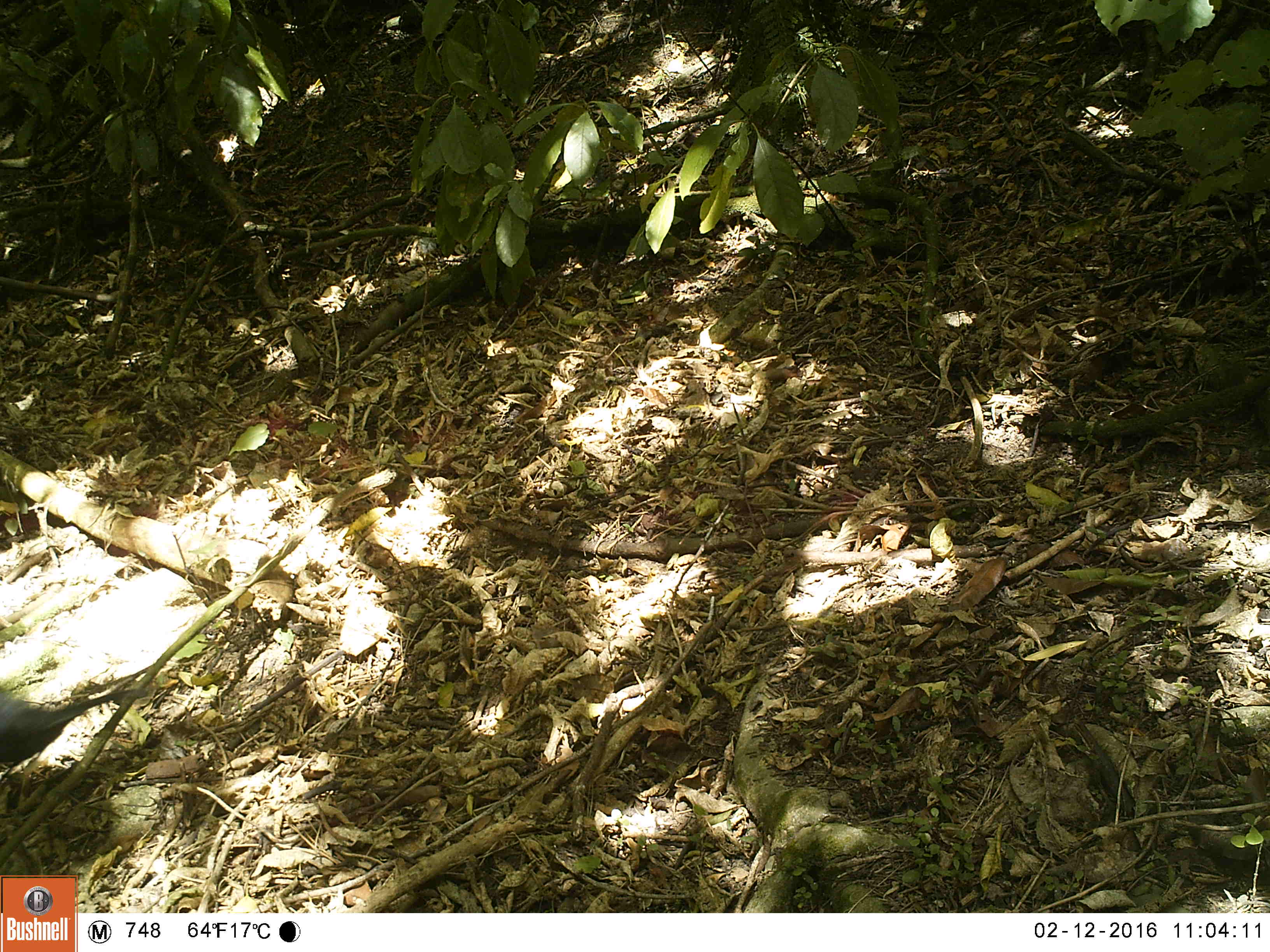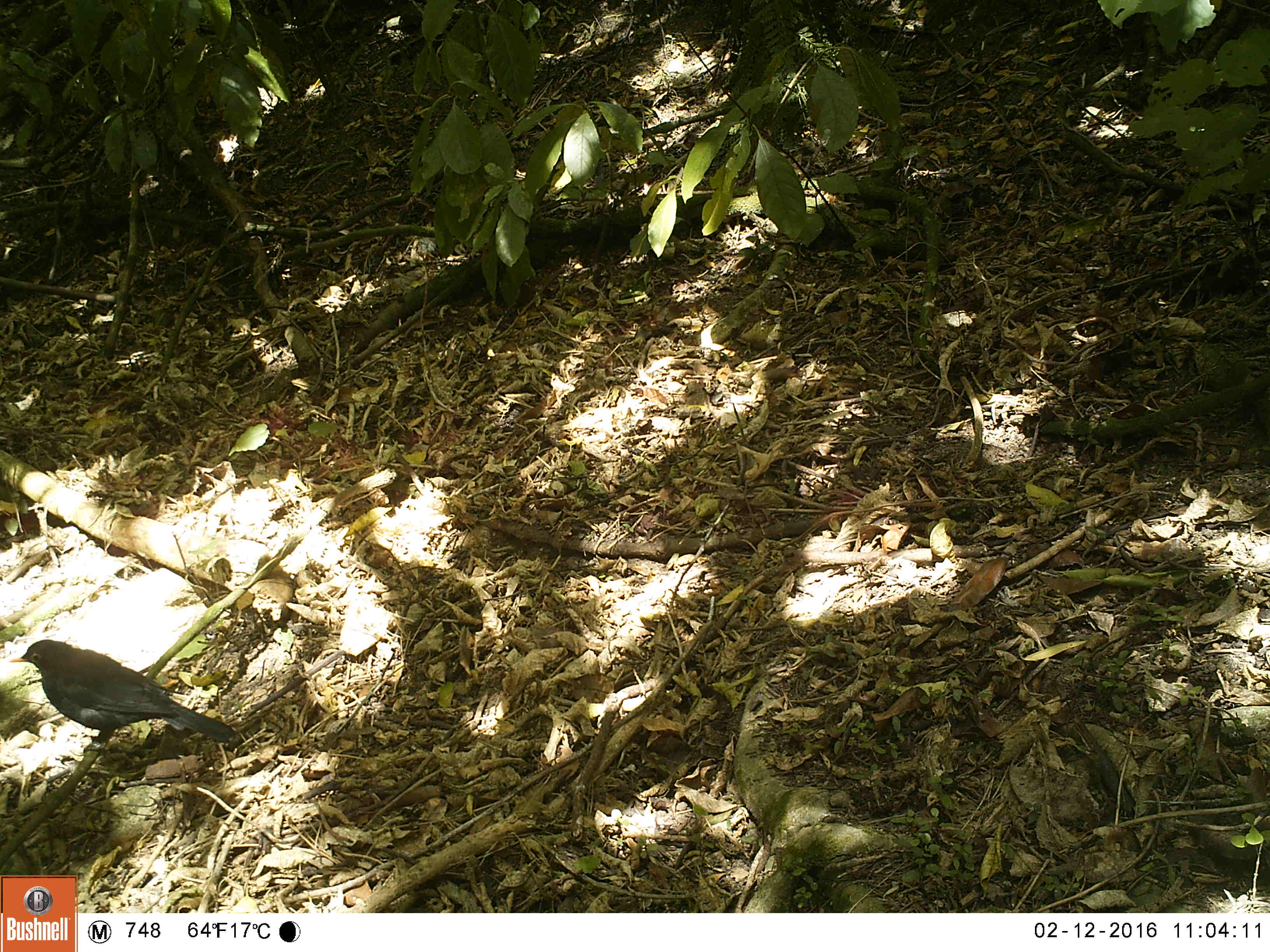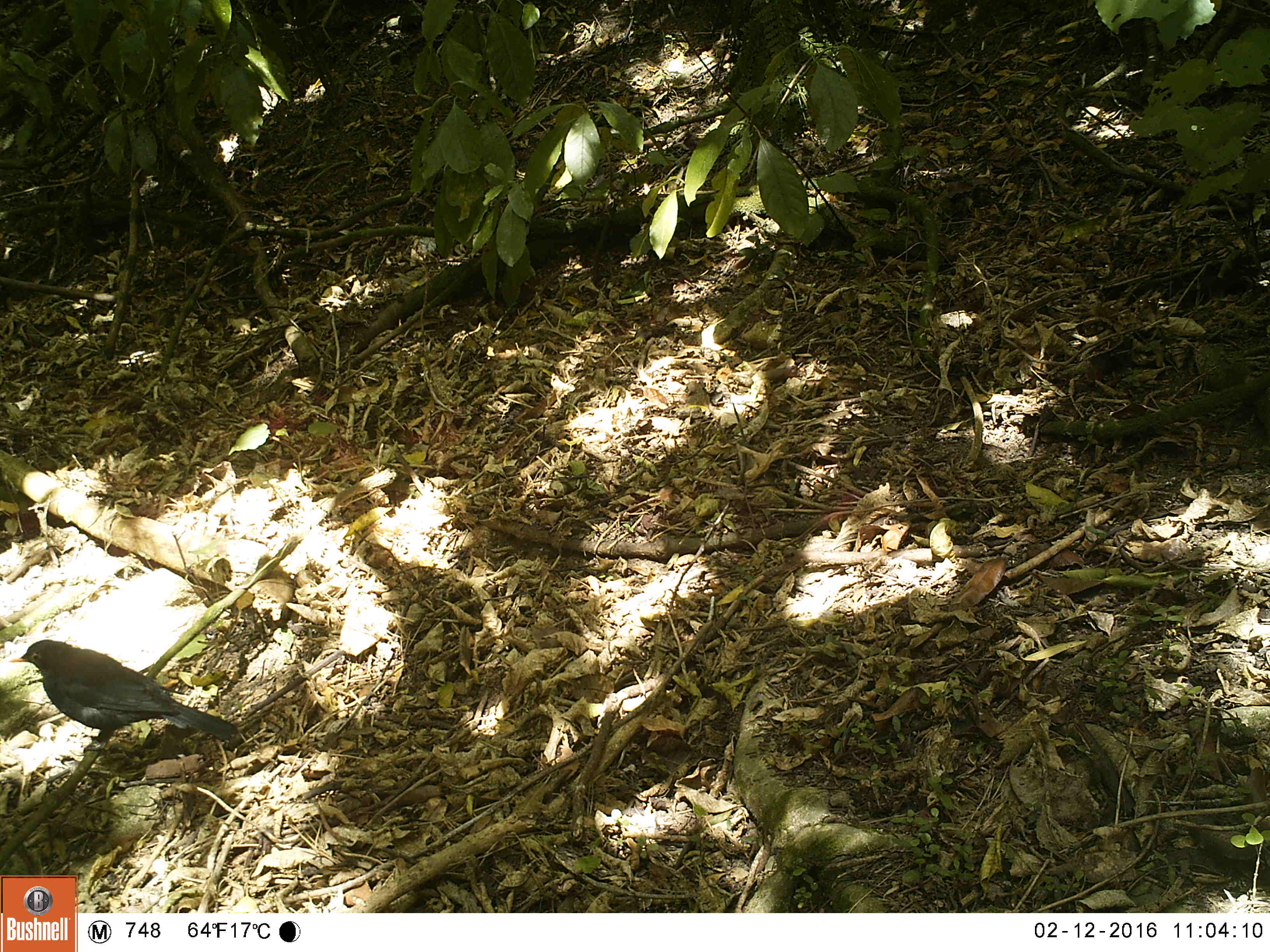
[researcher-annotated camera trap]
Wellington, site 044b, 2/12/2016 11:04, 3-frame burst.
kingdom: Animalia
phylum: Chordata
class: Aves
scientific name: Aves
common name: bird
Bird (Aves).